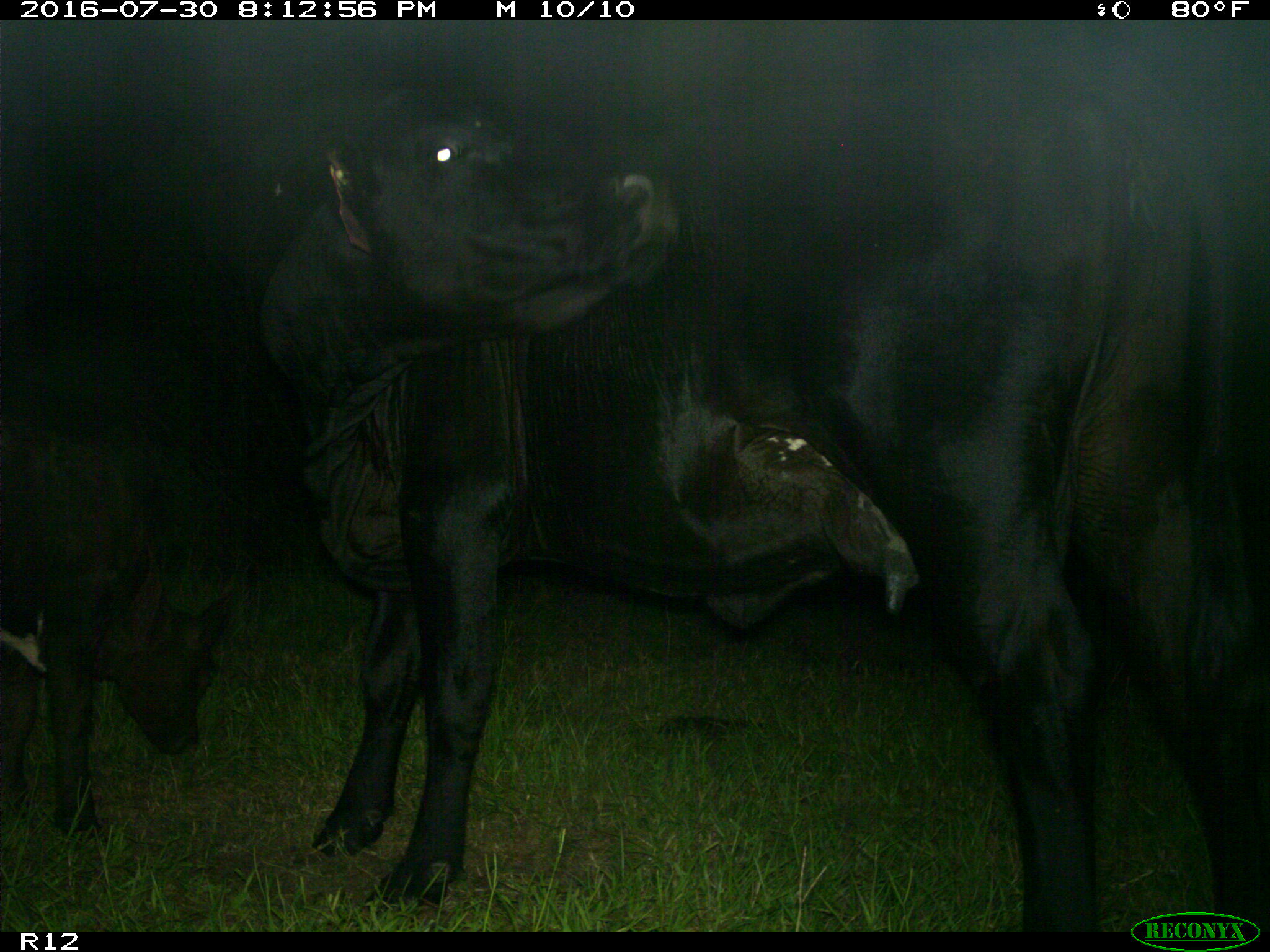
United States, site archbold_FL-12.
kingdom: Animalia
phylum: Chordata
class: Mammalia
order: Artiodactyla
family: Bovidae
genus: Bos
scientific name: Bos taurus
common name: domestic cow